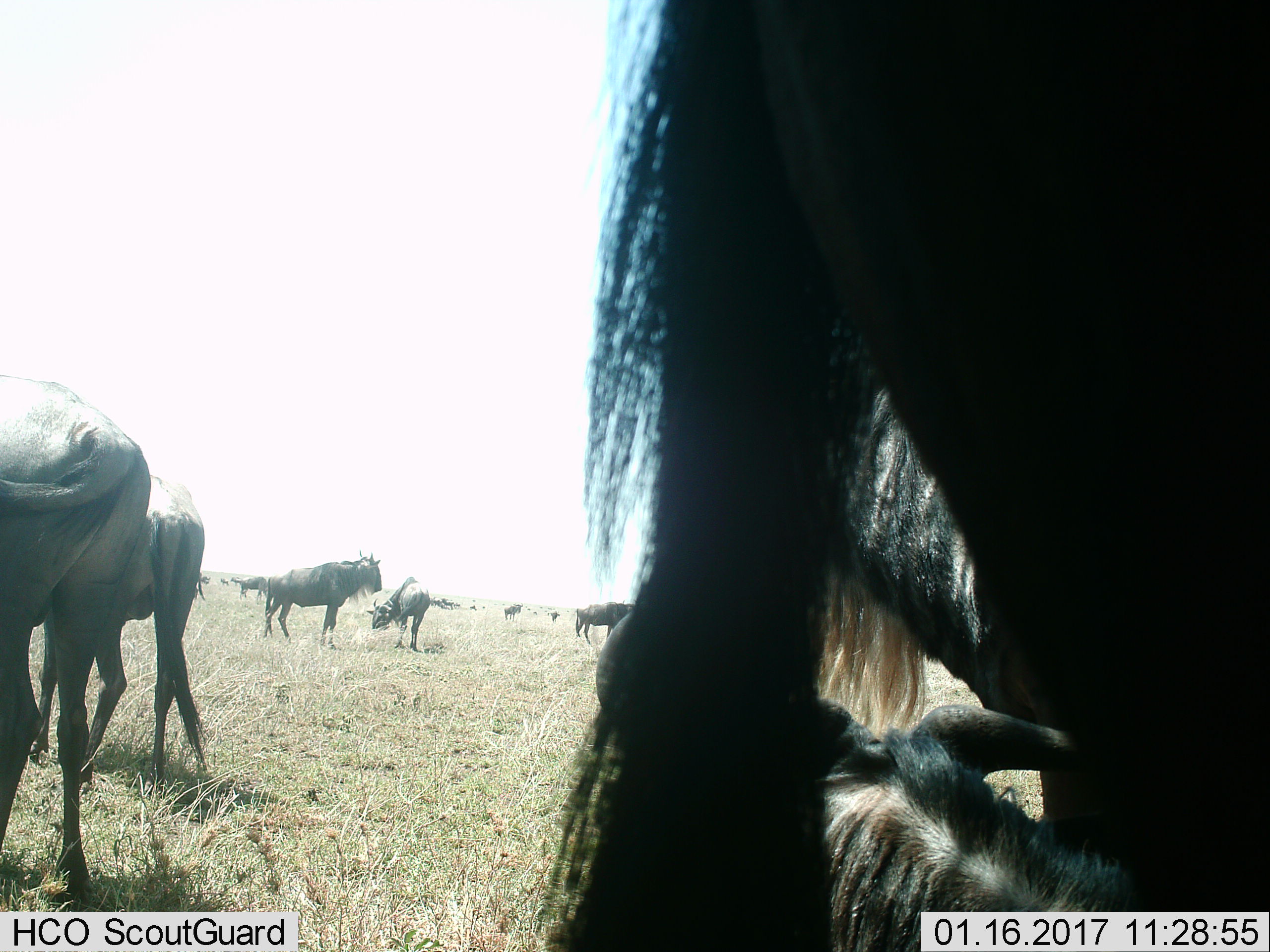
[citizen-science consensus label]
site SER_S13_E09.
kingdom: Animalia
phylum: Chordata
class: Mammalia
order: Artiodactyla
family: Bovidae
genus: Connochaetes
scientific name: Connochaetes taurinus taurinus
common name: blue wildebeest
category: wildebeestblue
Wildebeestblue (blue wildebeest) (Connochaetes taurinus taurinus), count 11-50. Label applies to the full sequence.